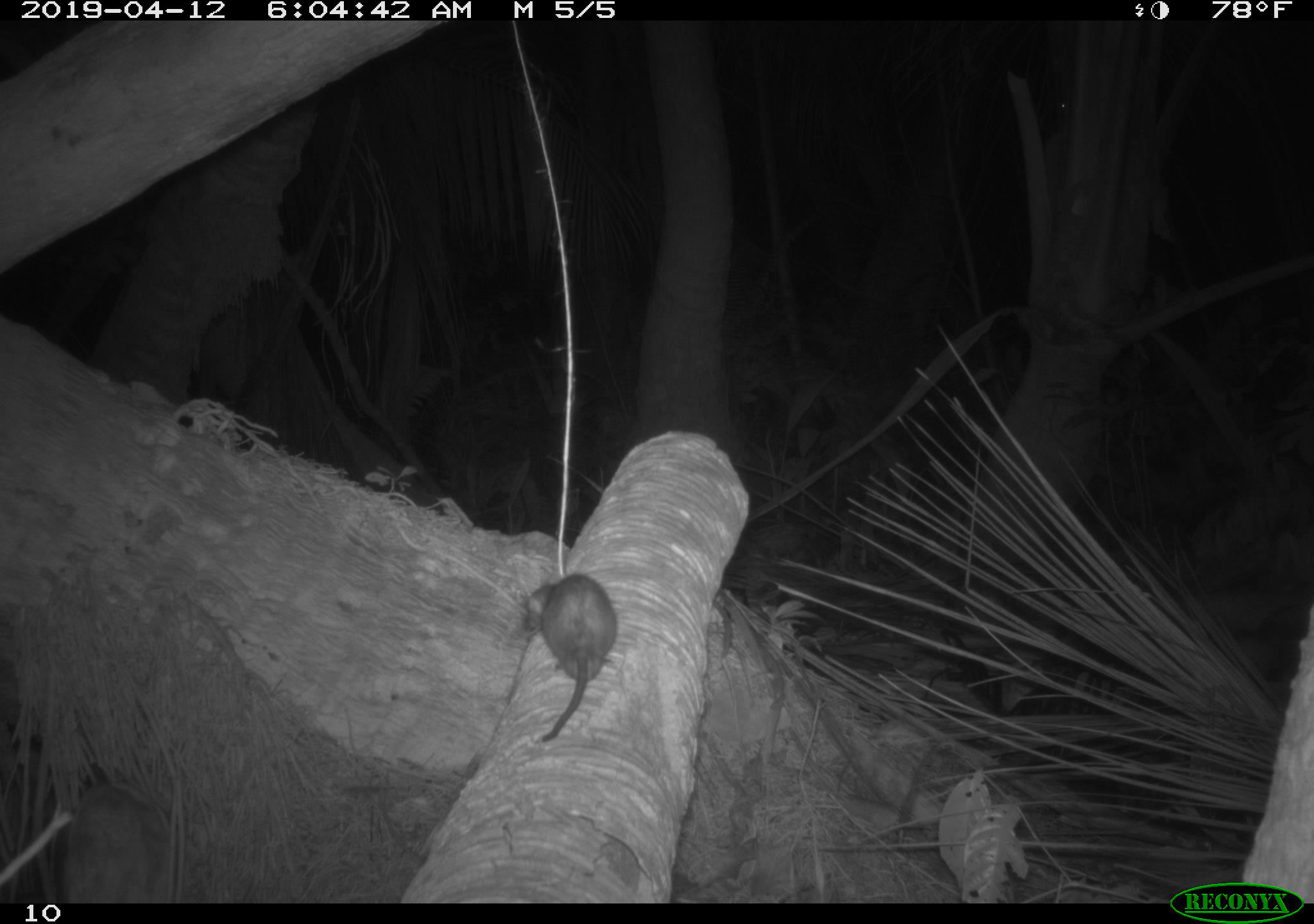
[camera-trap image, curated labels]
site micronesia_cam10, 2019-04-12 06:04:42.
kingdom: Animalia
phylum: Chordata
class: Mammalia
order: Rodentia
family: Muridae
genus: Rattus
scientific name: Rattus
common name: rat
Rat (Rattus).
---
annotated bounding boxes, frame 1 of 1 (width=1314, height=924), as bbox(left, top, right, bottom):
rat: bbox(513, 568, 617, 752)